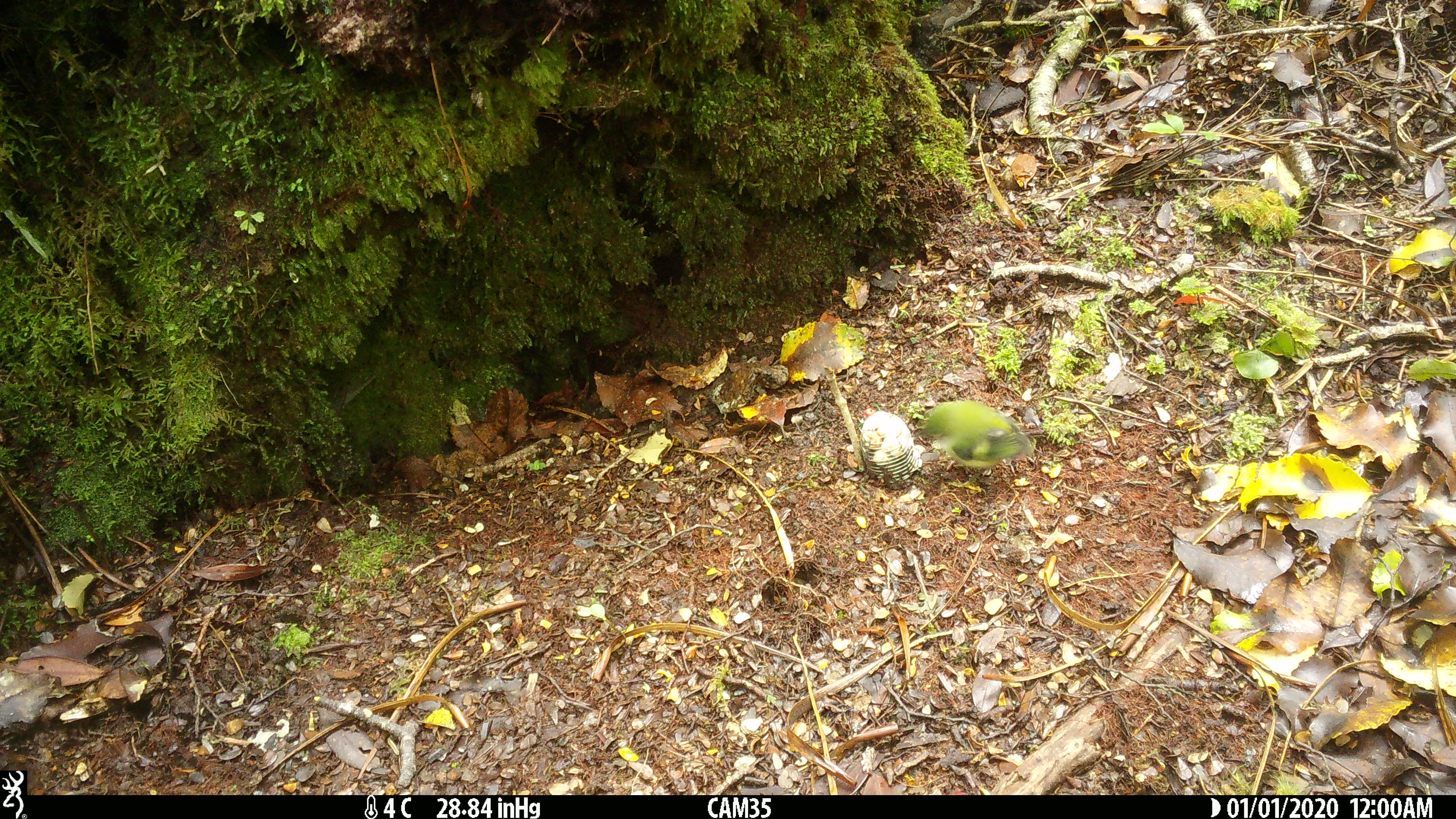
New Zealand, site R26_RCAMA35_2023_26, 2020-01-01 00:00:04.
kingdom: Animalia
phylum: Chordata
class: Aves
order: Passeriformes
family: Acanthisittidae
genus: Acanthisitta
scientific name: Acanthisitta chloris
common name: rifleman